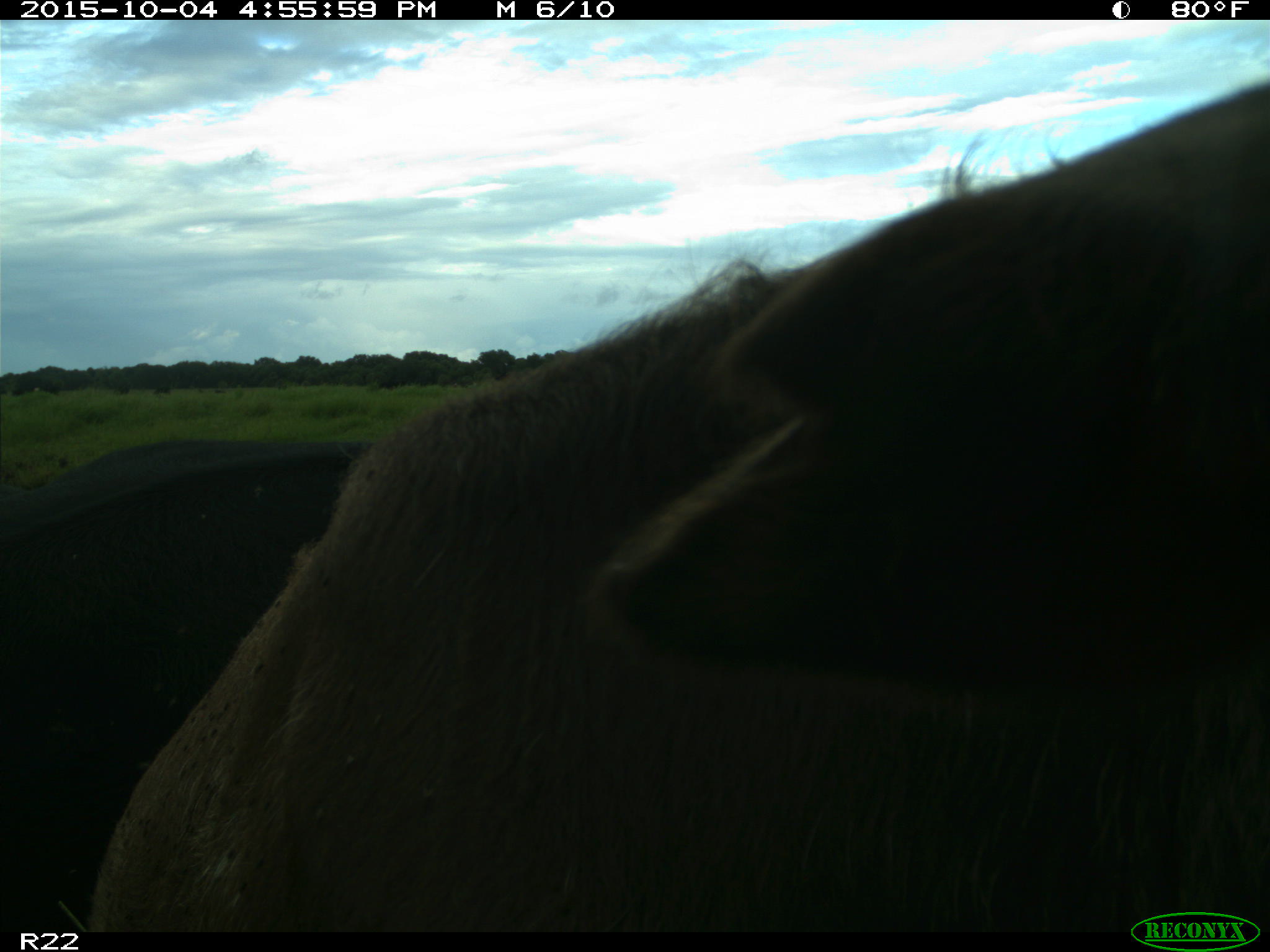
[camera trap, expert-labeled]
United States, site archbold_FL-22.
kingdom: Animalia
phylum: Chordata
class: Mammalia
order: Artiodactyla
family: Bovidae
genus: Bos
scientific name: Bos taurus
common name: domestic cow